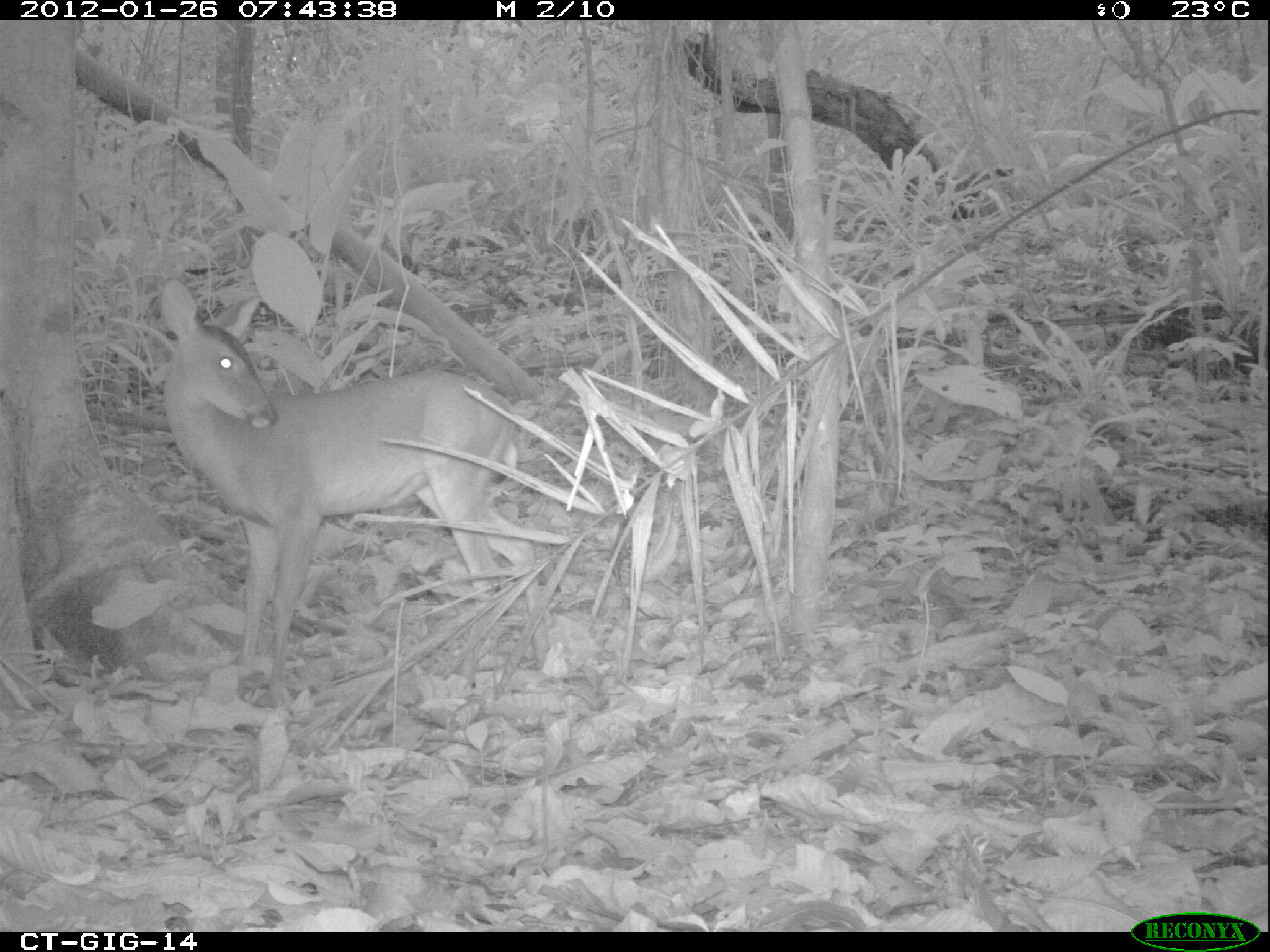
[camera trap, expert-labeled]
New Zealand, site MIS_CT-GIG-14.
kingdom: Animalia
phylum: Chordata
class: Mammalia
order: Artiodactyla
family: Cervidae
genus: Odocoileus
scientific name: Odocoileus virginianus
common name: white-tailed deer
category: white tailed deer